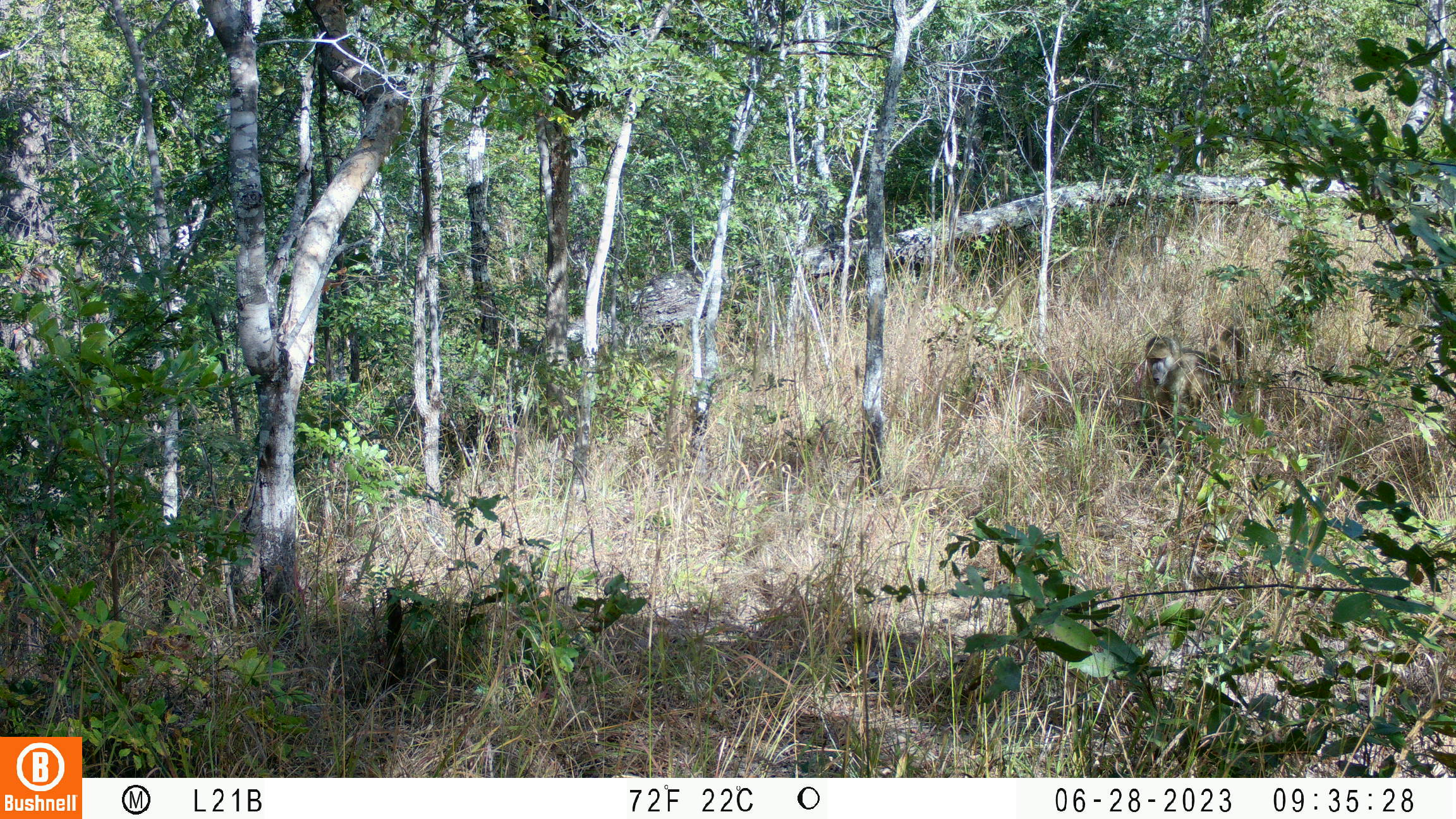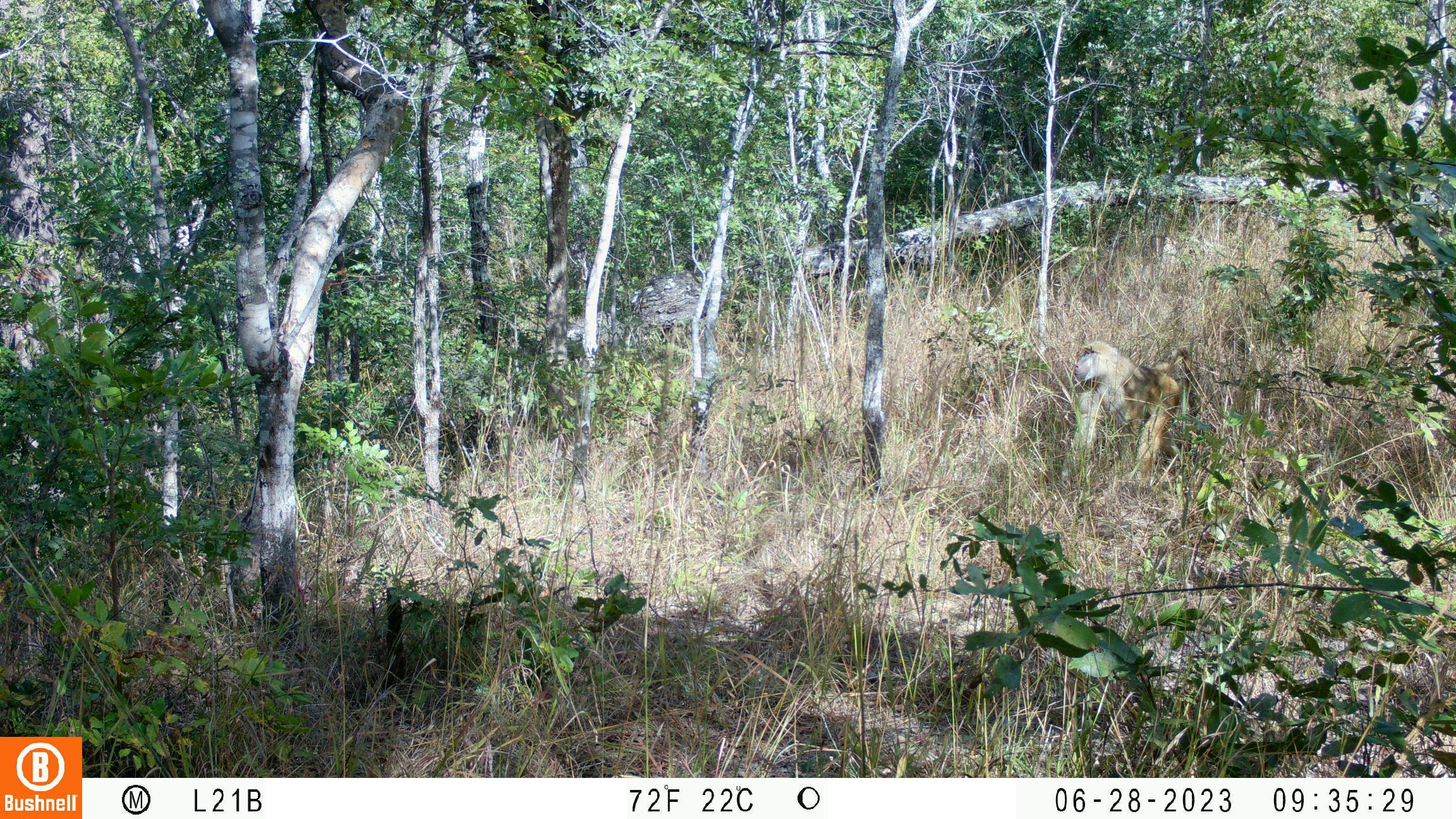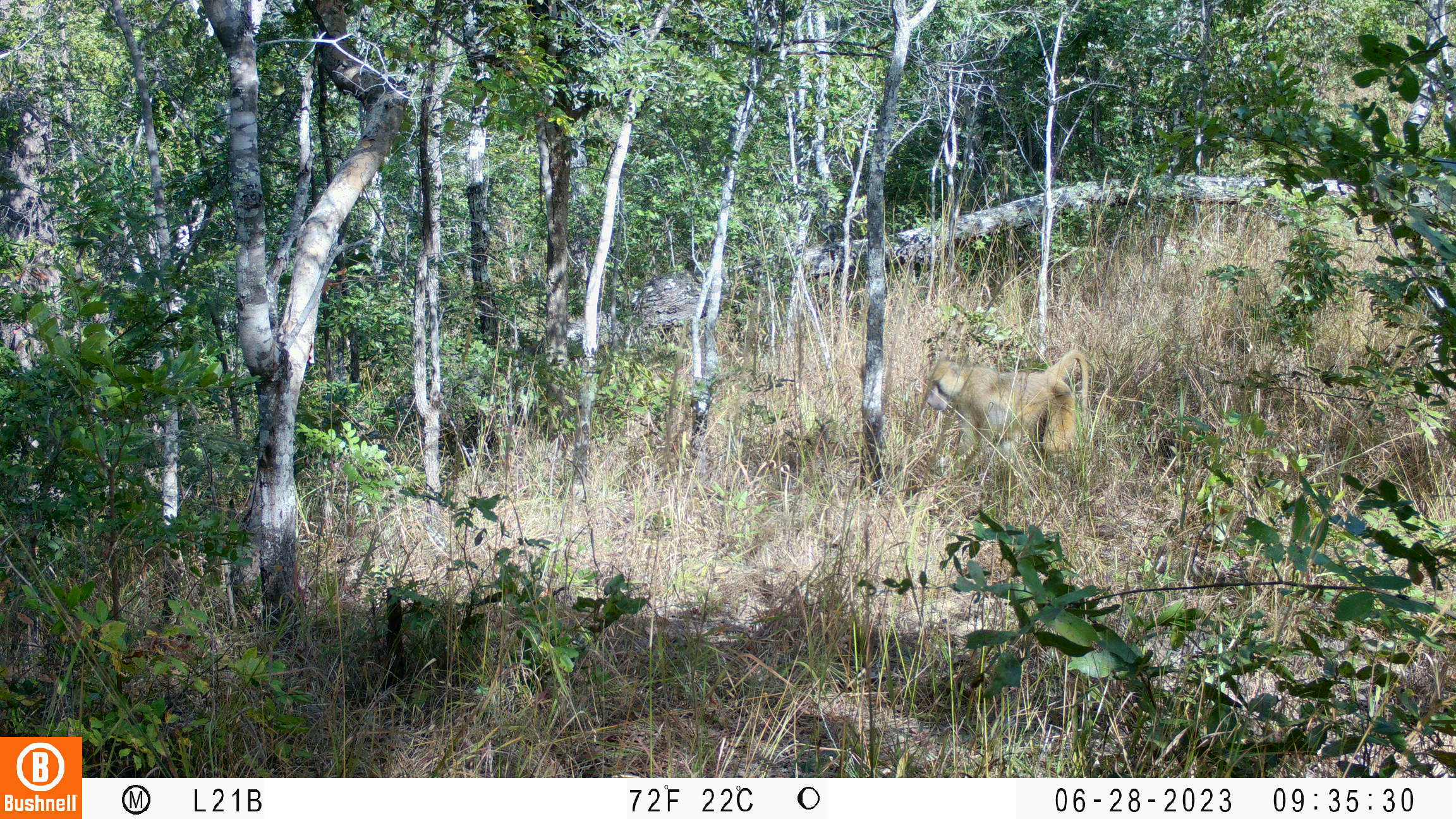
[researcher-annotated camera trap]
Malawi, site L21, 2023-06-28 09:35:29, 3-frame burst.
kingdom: Animalia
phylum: Chordata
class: Mammalia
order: Primates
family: Cercopithecidae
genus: Papio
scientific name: Papio cynocephalus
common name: yellow baboon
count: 1